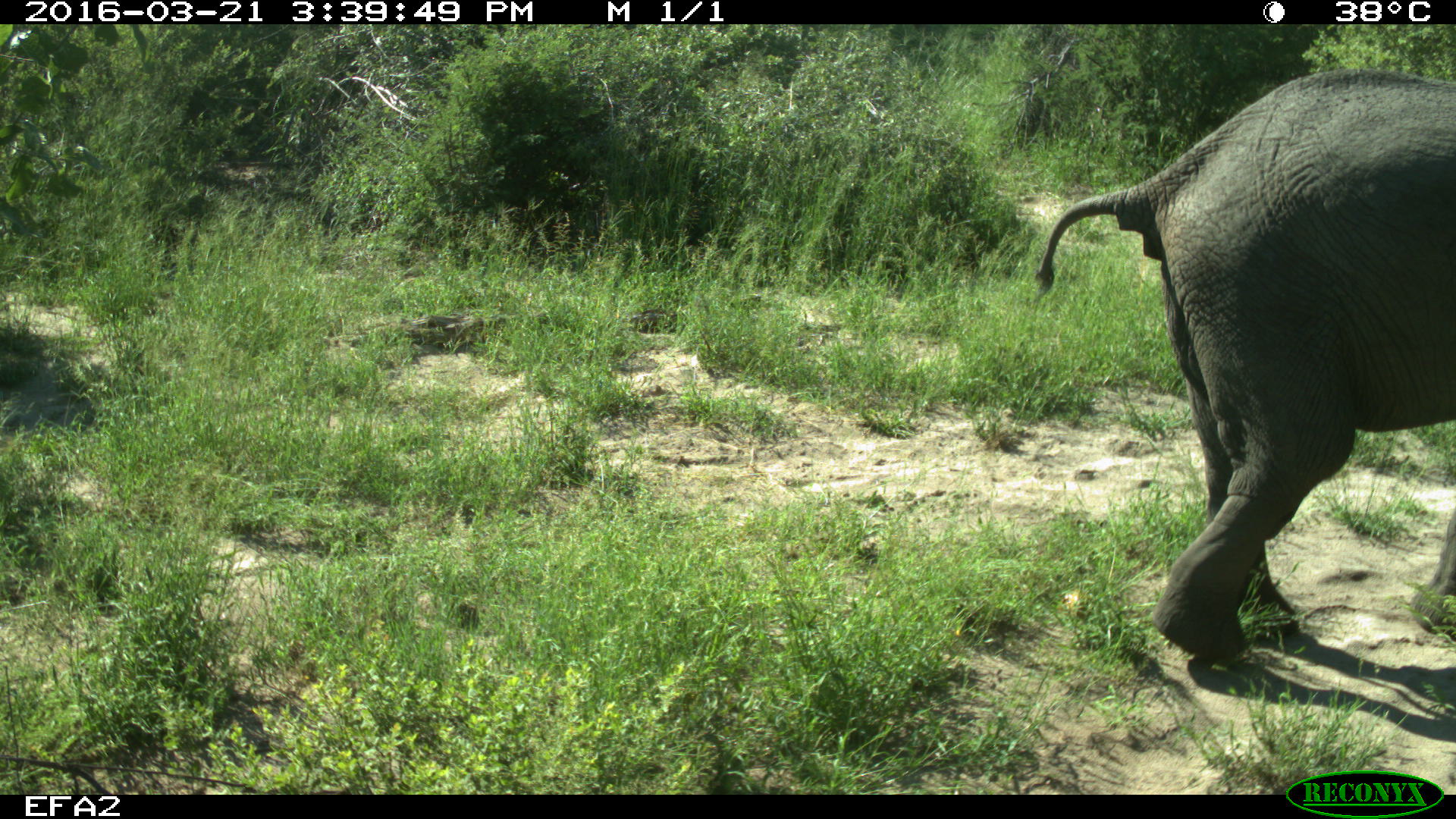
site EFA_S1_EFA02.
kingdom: Animalia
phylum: Chordata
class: Mammalia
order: Proboscidea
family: Elephantidae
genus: Loxodonta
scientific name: Loxodonta africana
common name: african bush elephant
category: elephant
Elephant (african bush elephant) (Loxodonta africana), count 1. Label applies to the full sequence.